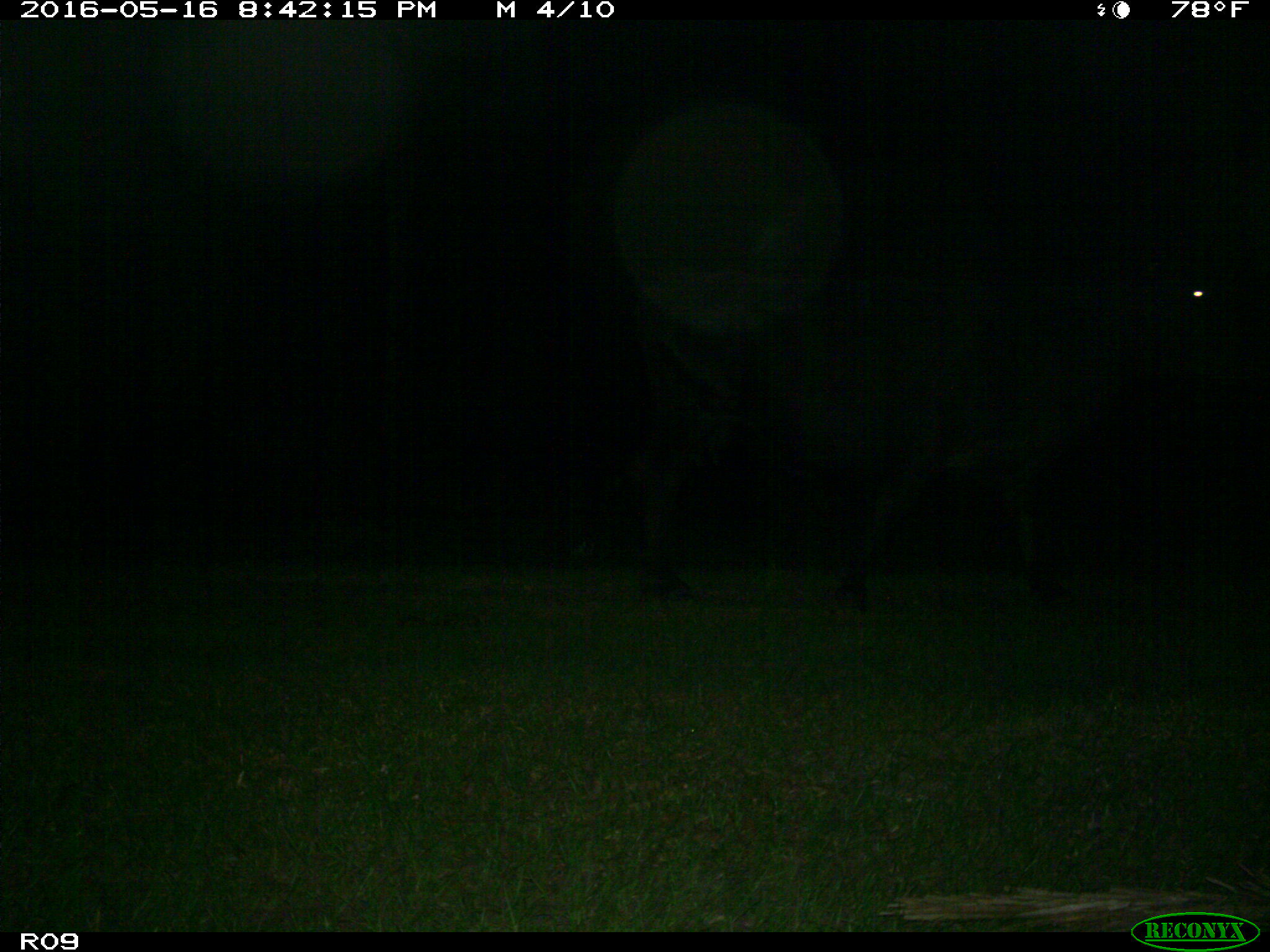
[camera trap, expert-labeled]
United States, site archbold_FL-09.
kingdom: Animalia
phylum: Chordata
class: Mammalia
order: Artiodactyla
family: Bovidae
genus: Bos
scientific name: Bos taurus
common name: domestic cow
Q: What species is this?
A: Bos taurus (domestic cow).